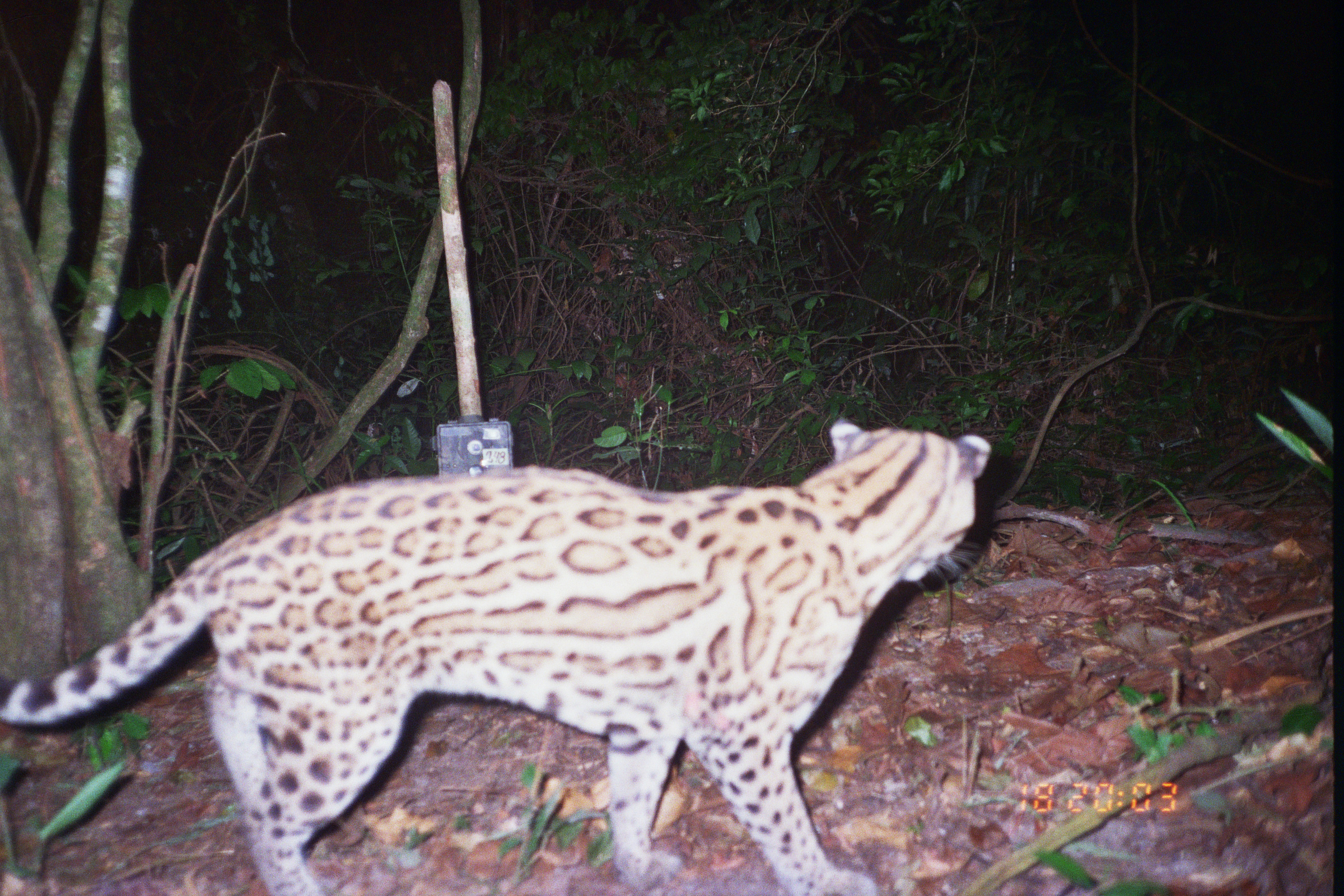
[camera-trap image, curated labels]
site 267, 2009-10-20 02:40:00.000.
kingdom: Animalia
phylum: Chordata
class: Mammalia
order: Artiodactyla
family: Tayassuidae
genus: Tayassu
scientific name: Tayassu pecari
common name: white-lipped peccary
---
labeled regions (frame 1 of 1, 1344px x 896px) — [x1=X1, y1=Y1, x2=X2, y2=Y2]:
tayassu pecari: [x1=0, y1=419, x2=989, y2=896]